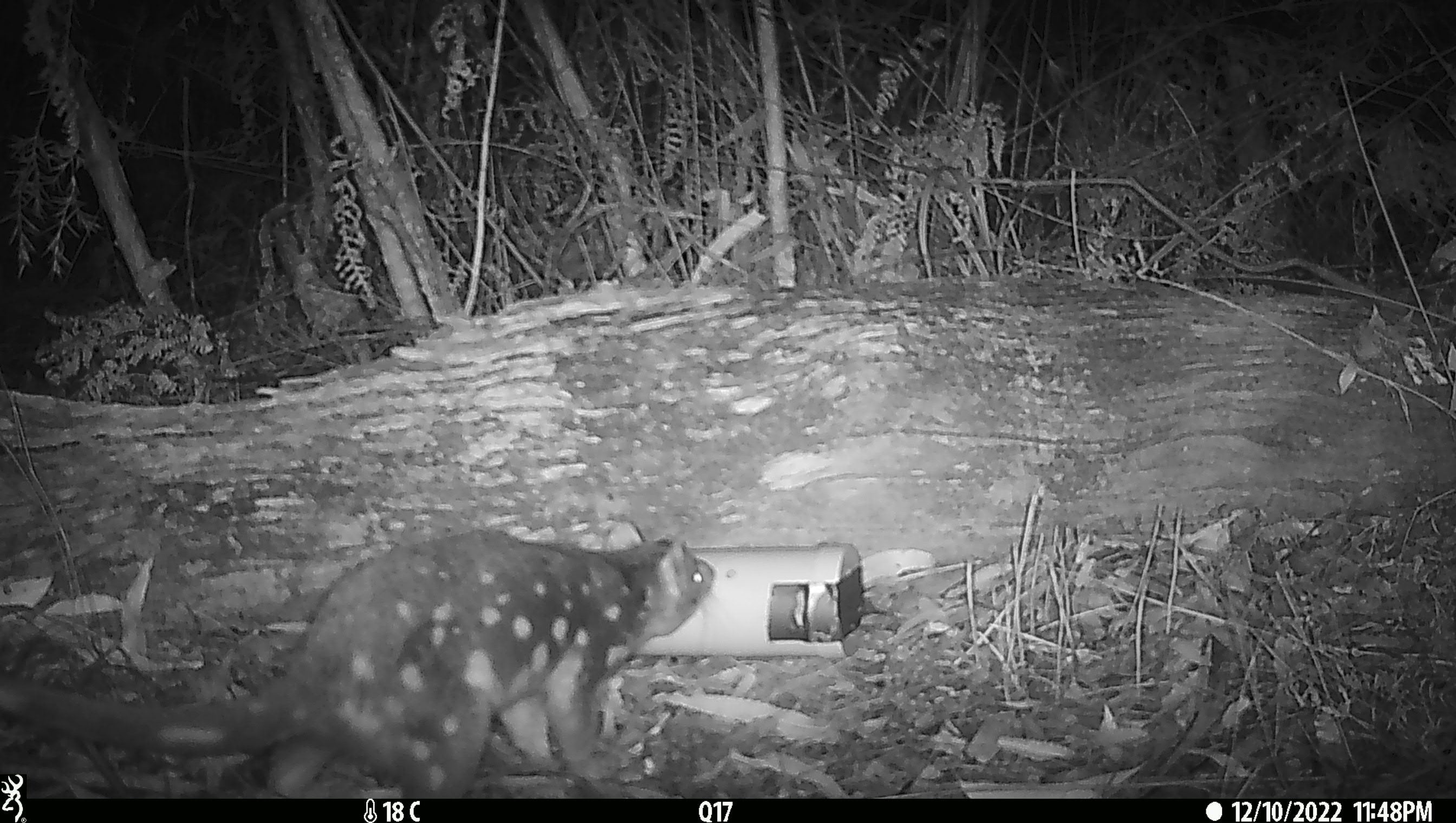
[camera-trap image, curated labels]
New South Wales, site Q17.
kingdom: Animalia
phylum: Chordata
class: Mammalia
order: Dasyuromorphia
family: Dasyuridae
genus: Dasyurus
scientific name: Dasyurus maculatus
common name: spotted-tailed quoll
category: quoll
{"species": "quoll (spotted-tailed quoll) (Dasyurus maculatus)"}